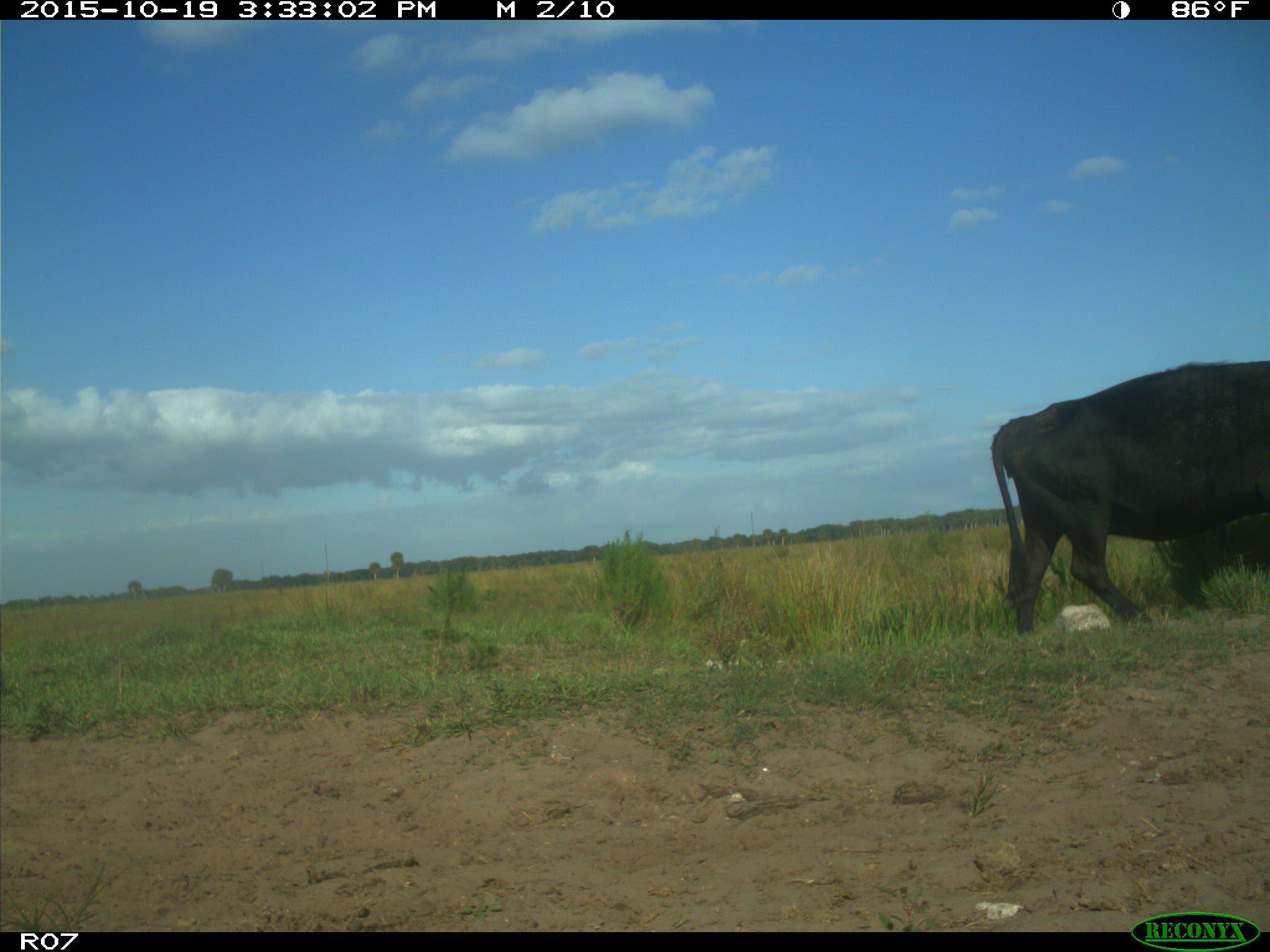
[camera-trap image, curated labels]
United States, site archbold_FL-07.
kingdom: Animalia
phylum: Chordata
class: Mammalia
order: Artiodactyla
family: Bovidae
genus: Bos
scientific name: Bos taurus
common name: domestic cow